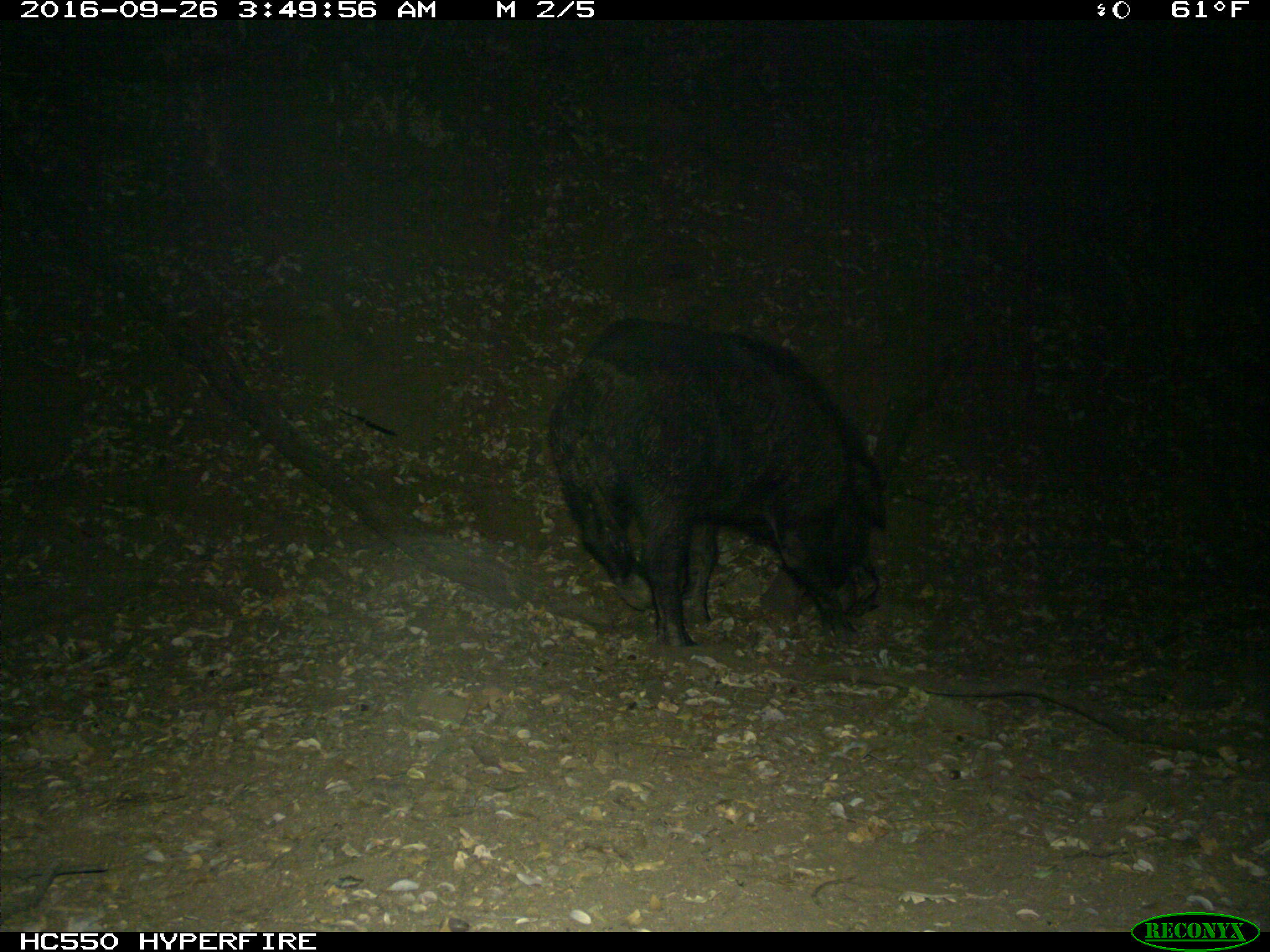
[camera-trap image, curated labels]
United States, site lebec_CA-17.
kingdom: Animalia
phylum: Chordata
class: Mammalia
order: Artiodactyla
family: Suidae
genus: Sus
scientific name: Sus scrofa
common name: wild boar